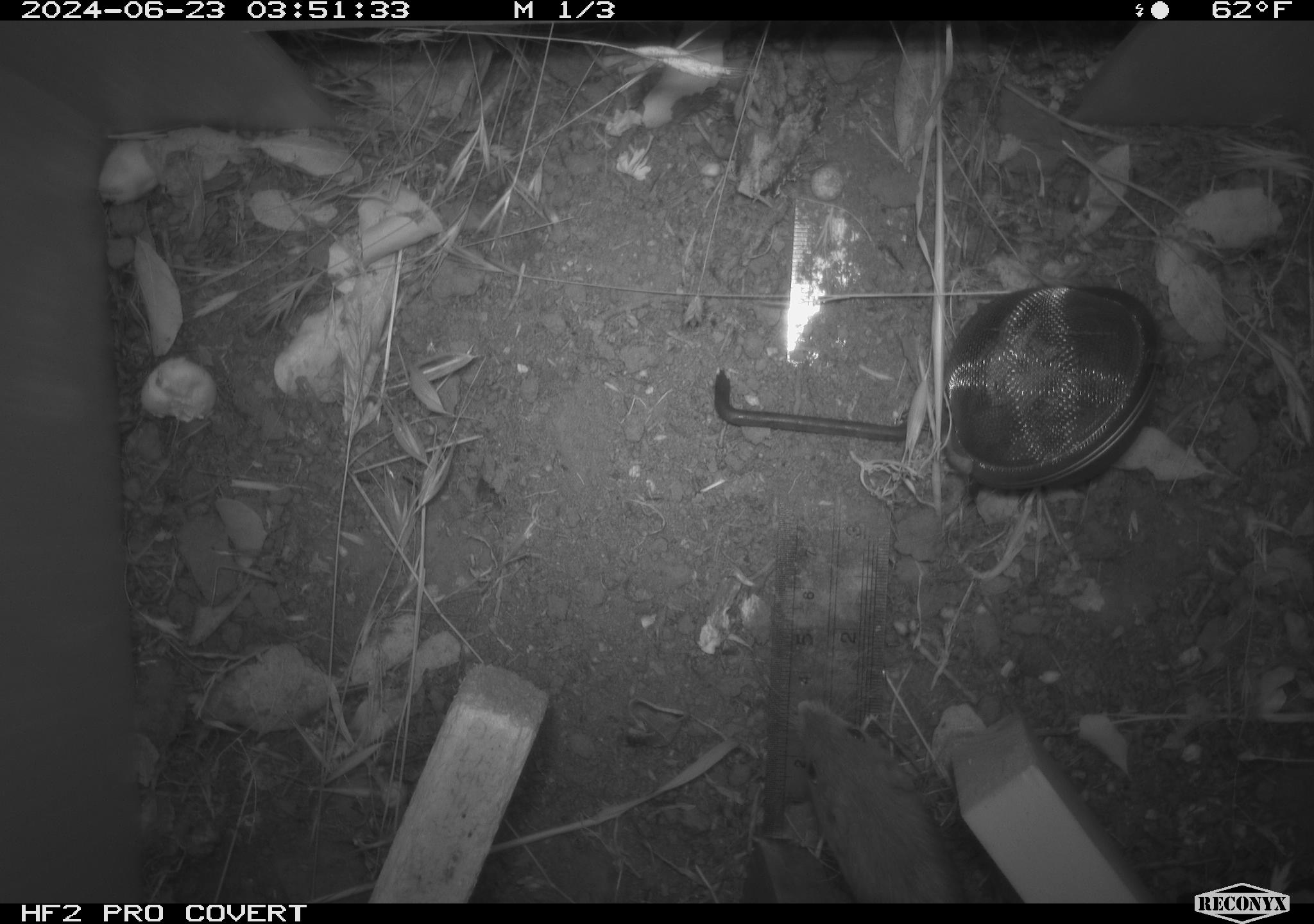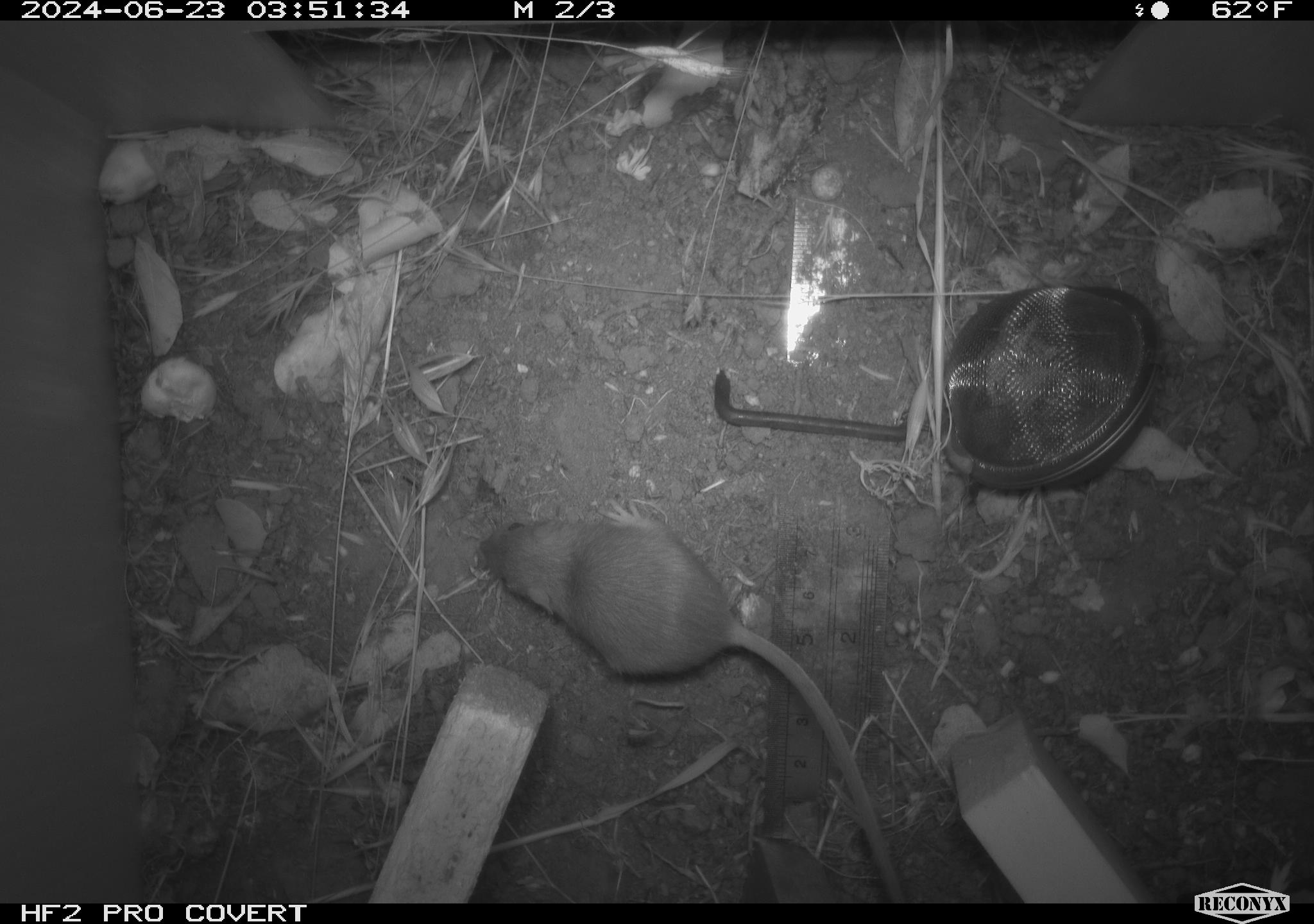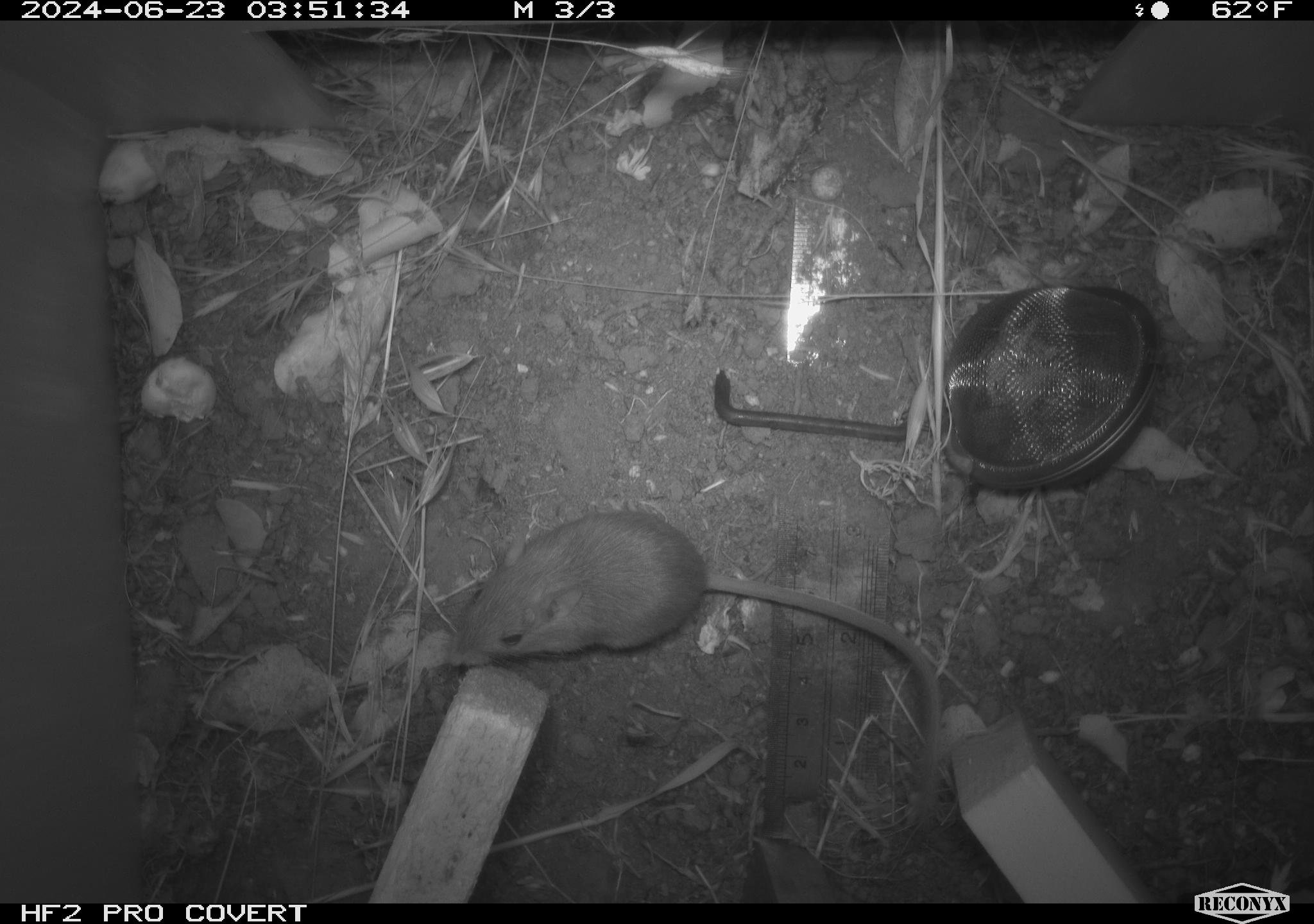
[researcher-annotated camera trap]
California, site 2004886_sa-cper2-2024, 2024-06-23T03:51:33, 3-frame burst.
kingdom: Animalia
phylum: Chordata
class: Mammalia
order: Rodentia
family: Heteromyidae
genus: Dipodomys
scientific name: Dipodomys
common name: kangaroo rats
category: dipodomys species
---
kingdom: Animalia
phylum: Chordata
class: Mammalia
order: Rodentia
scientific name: Rodentia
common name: rodent